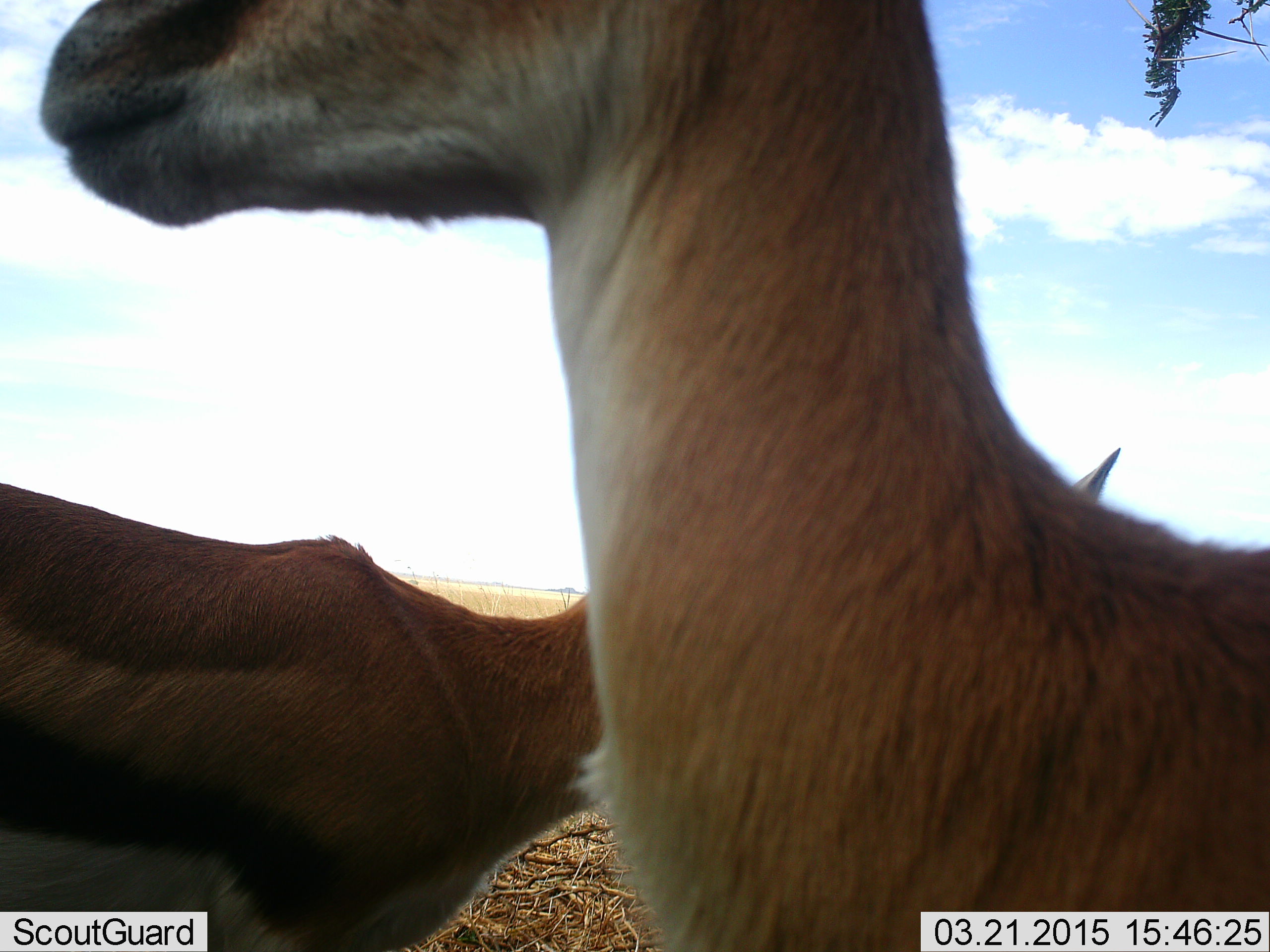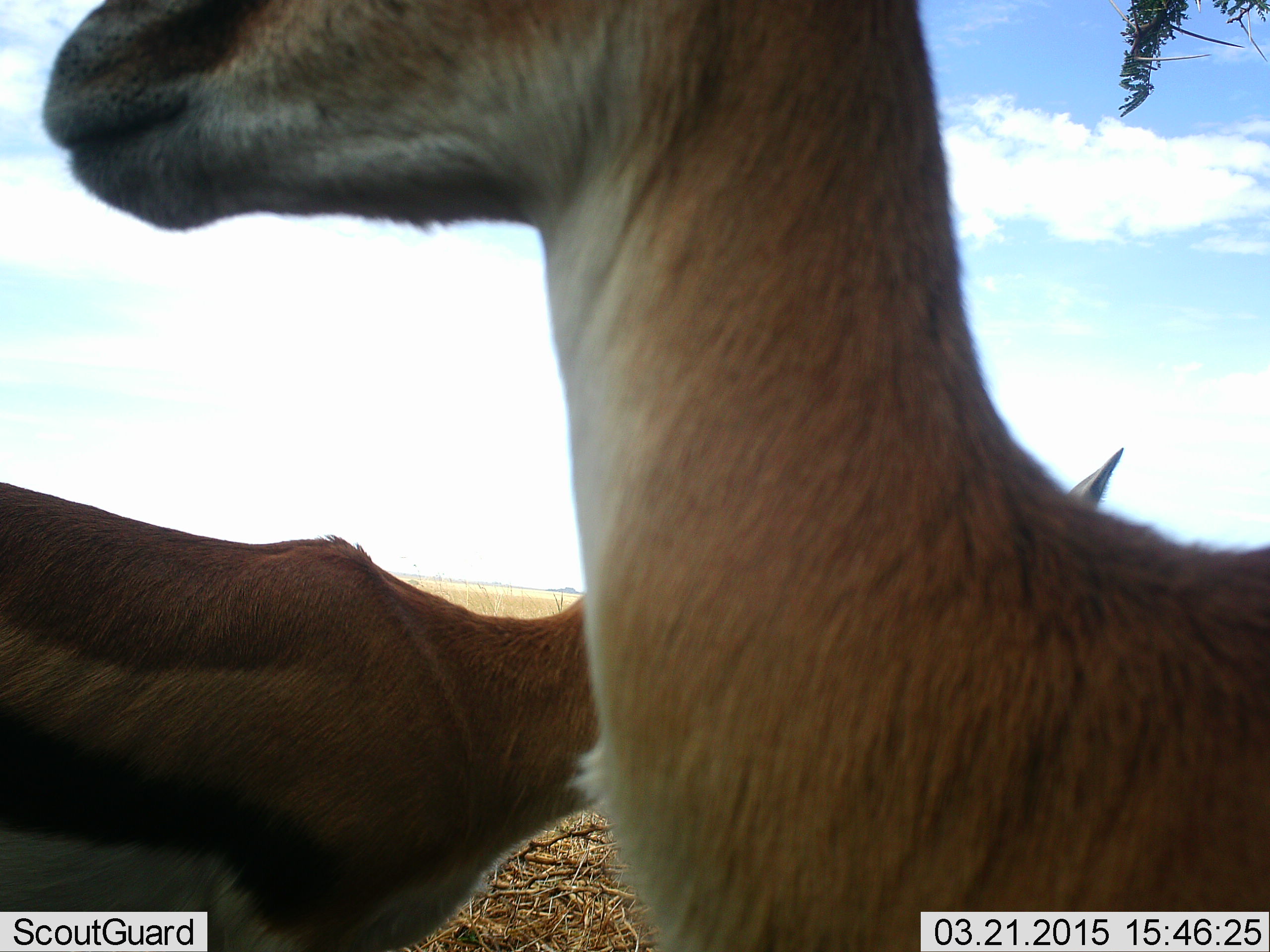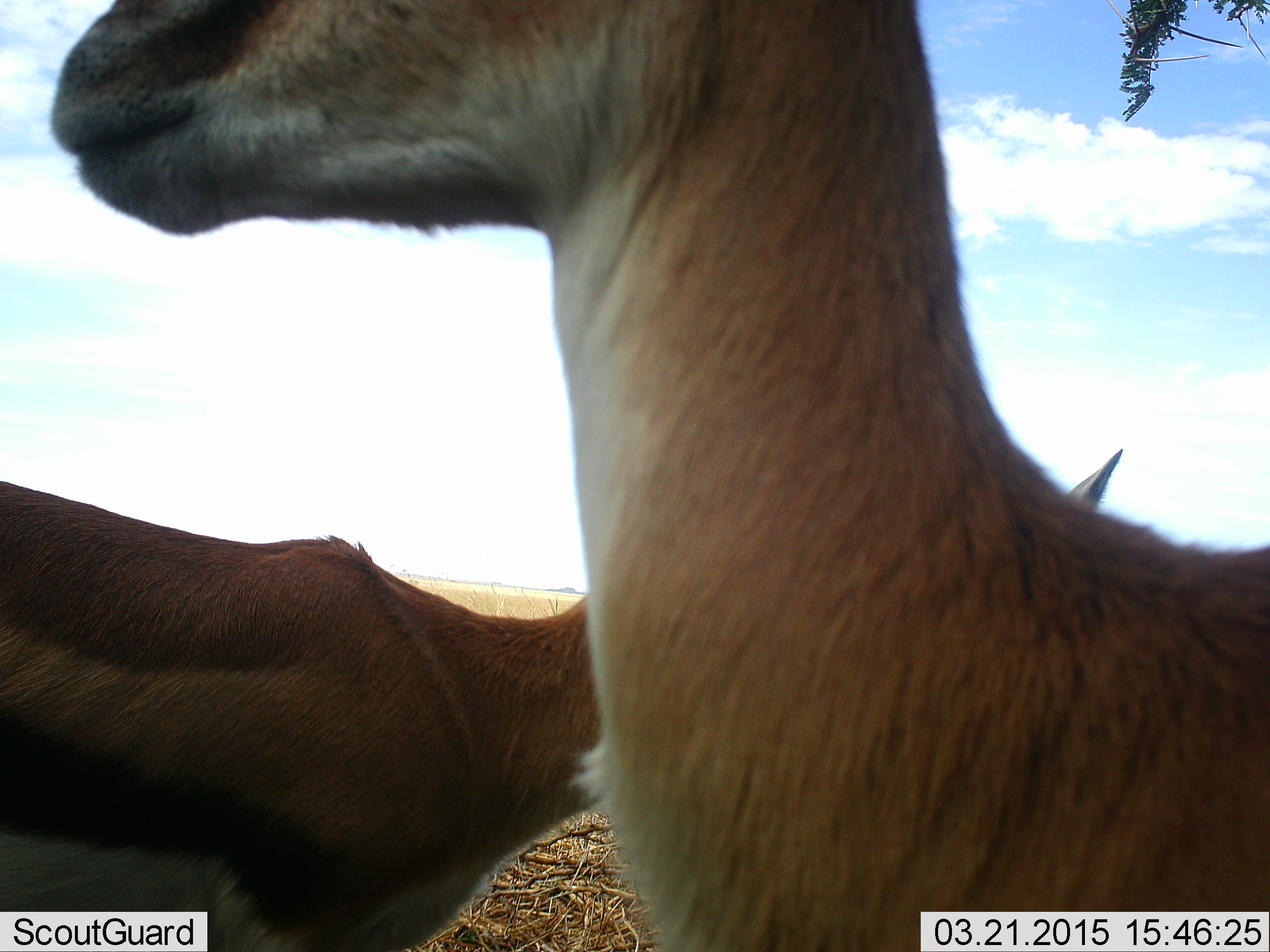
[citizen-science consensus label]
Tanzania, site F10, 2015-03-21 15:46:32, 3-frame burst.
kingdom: Animalia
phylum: Chordata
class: Mammalia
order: Artiodactyla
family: Bovidae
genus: Eudorcas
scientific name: Eudorcas thomsonii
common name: thomson's gazelle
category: gazellethomsons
Gazellethomsons (thomson's gazelle) (Eudorcas thomsonii), count 2. Behavior (volunteer vote fractions): standing 100%, resting 10%, moving 0%, interacting 0%. Young present (vote fraction): 0%. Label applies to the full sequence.